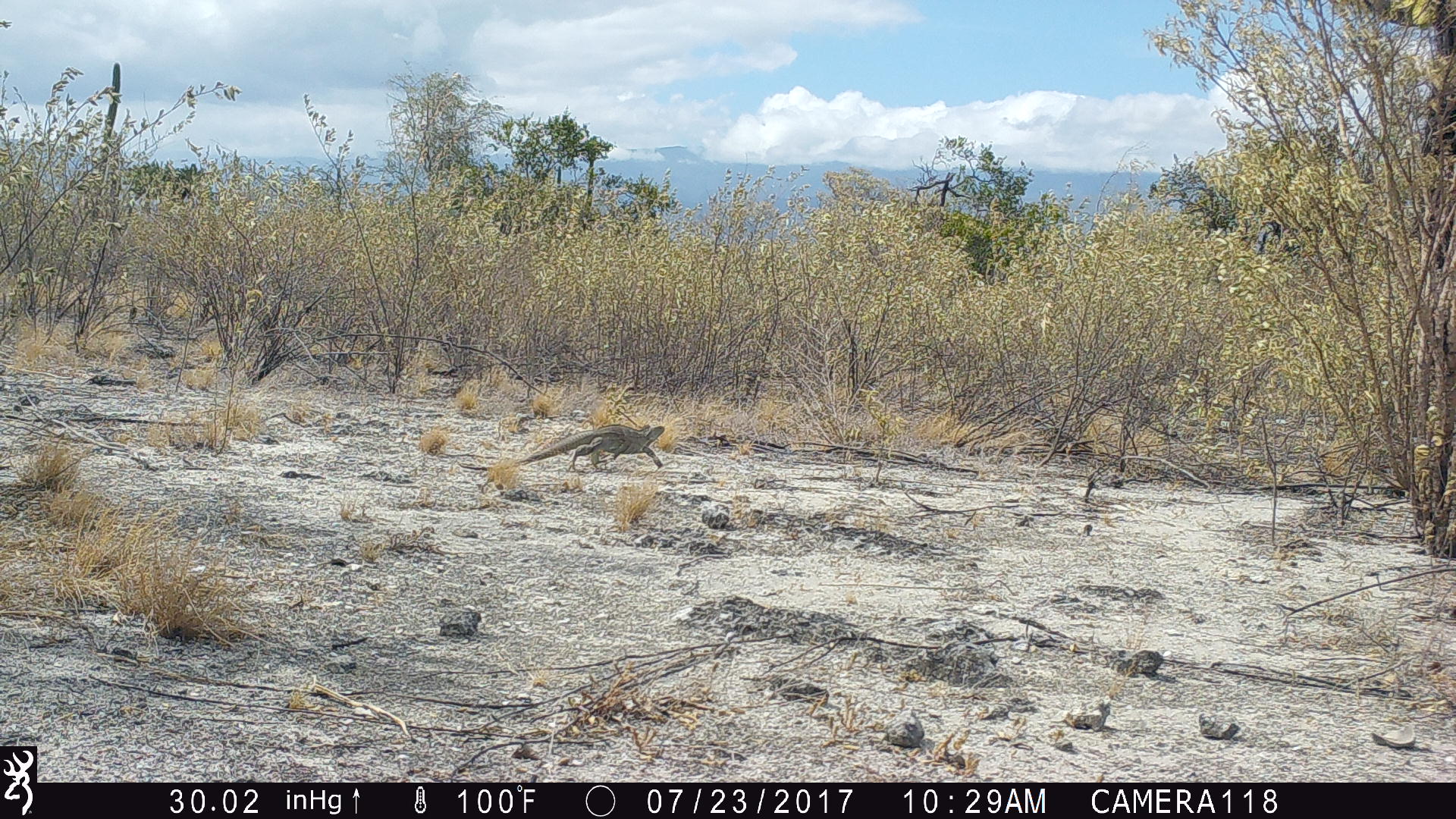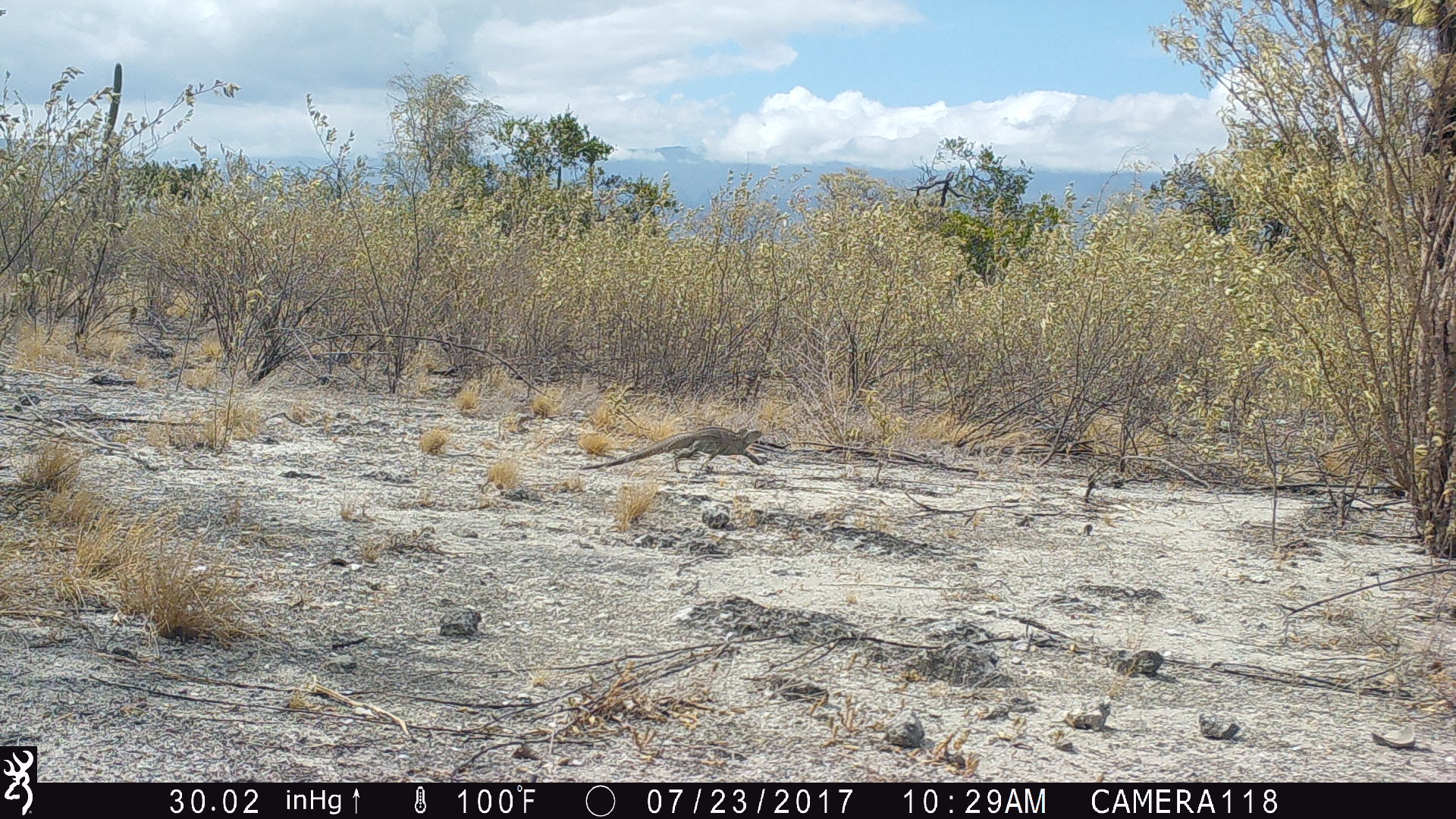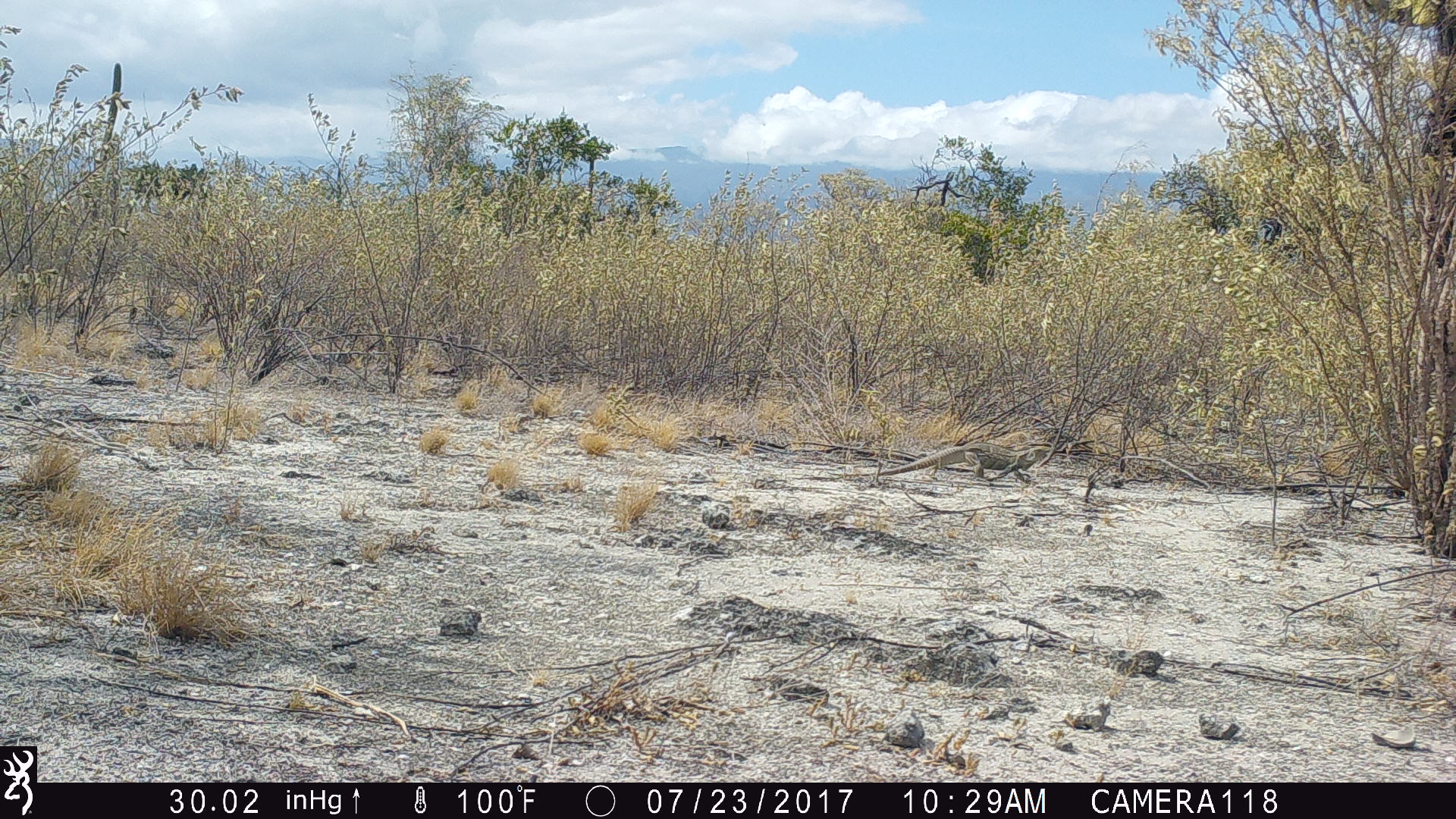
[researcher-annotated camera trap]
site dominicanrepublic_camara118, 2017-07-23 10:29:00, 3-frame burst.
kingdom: Animalia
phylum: Chordata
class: Reptilia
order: Squamata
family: Iguanidae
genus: Iguana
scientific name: Iguana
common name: typical iguanas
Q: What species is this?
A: Iguana (typical iguanas).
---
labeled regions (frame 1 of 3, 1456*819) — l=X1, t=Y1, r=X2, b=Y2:
iguana: l=494, t=420, r=667, b=475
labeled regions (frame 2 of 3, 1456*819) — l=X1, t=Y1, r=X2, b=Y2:
iguana: l=580, t=424, r=773, b=476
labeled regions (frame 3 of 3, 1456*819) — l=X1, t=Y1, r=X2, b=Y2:
iguana: l=870, t=438, r=1054, b=487